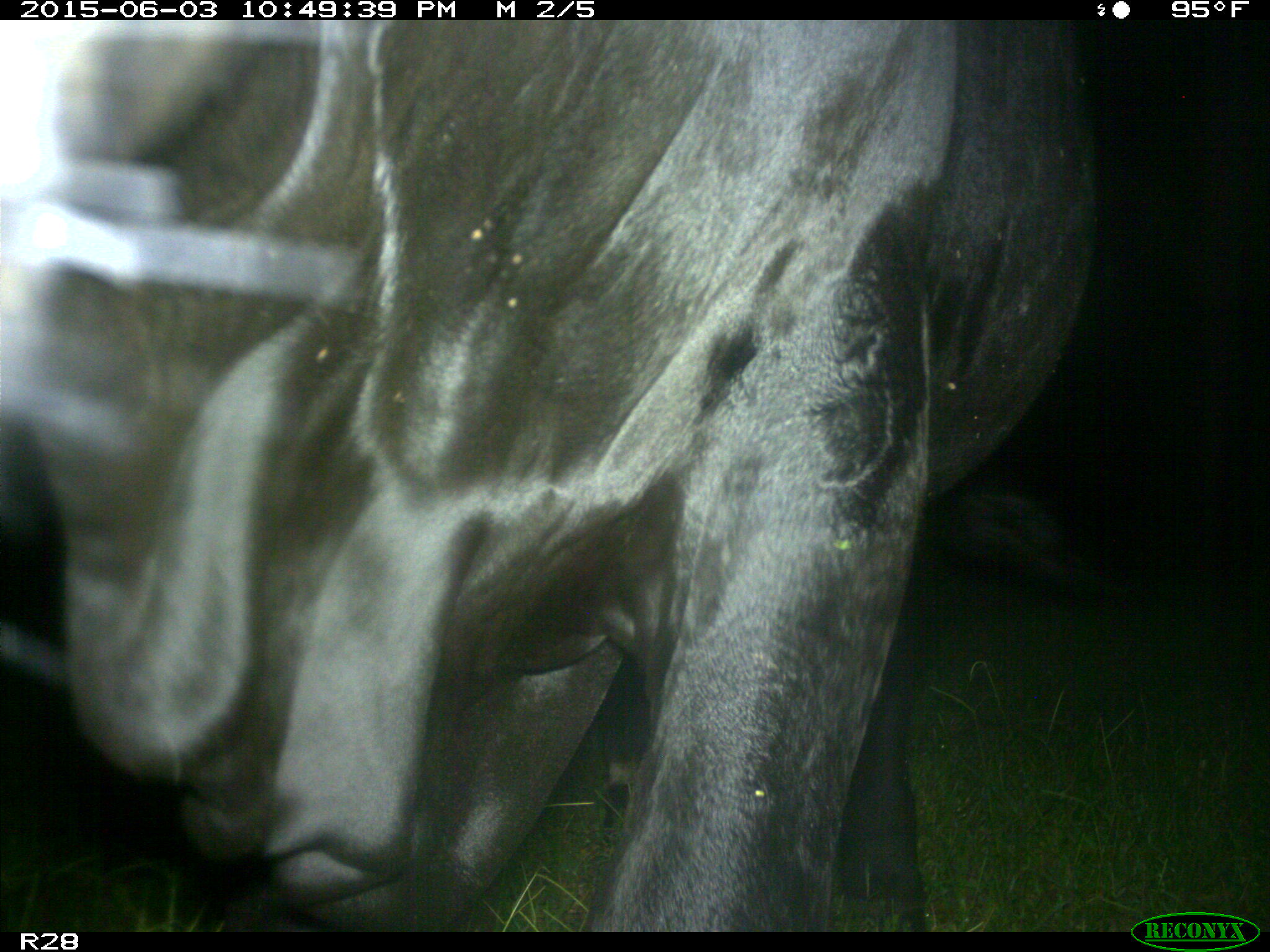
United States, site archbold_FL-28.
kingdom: Animalia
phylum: Chordata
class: Mammalia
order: Artiodactyla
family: Bovidae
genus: Bos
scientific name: Bos taurus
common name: domestic cow